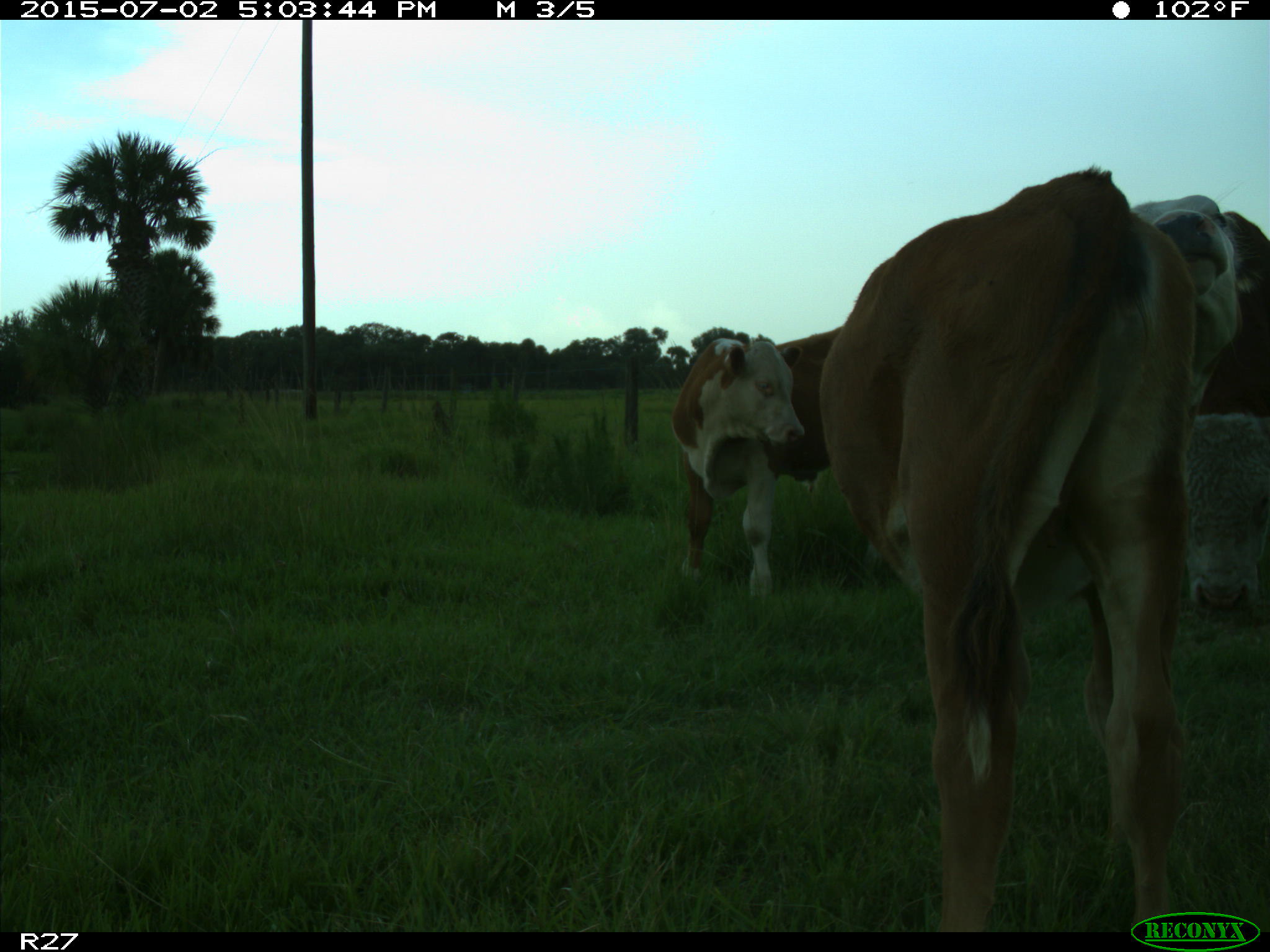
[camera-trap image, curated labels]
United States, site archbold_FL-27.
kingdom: Animalia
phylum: Chordata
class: Mammalia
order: Artiodactyla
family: Bovidae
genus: Bos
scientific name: Bos taurus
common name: domestic cow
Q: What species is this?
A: Bos taurus (domestic cow).